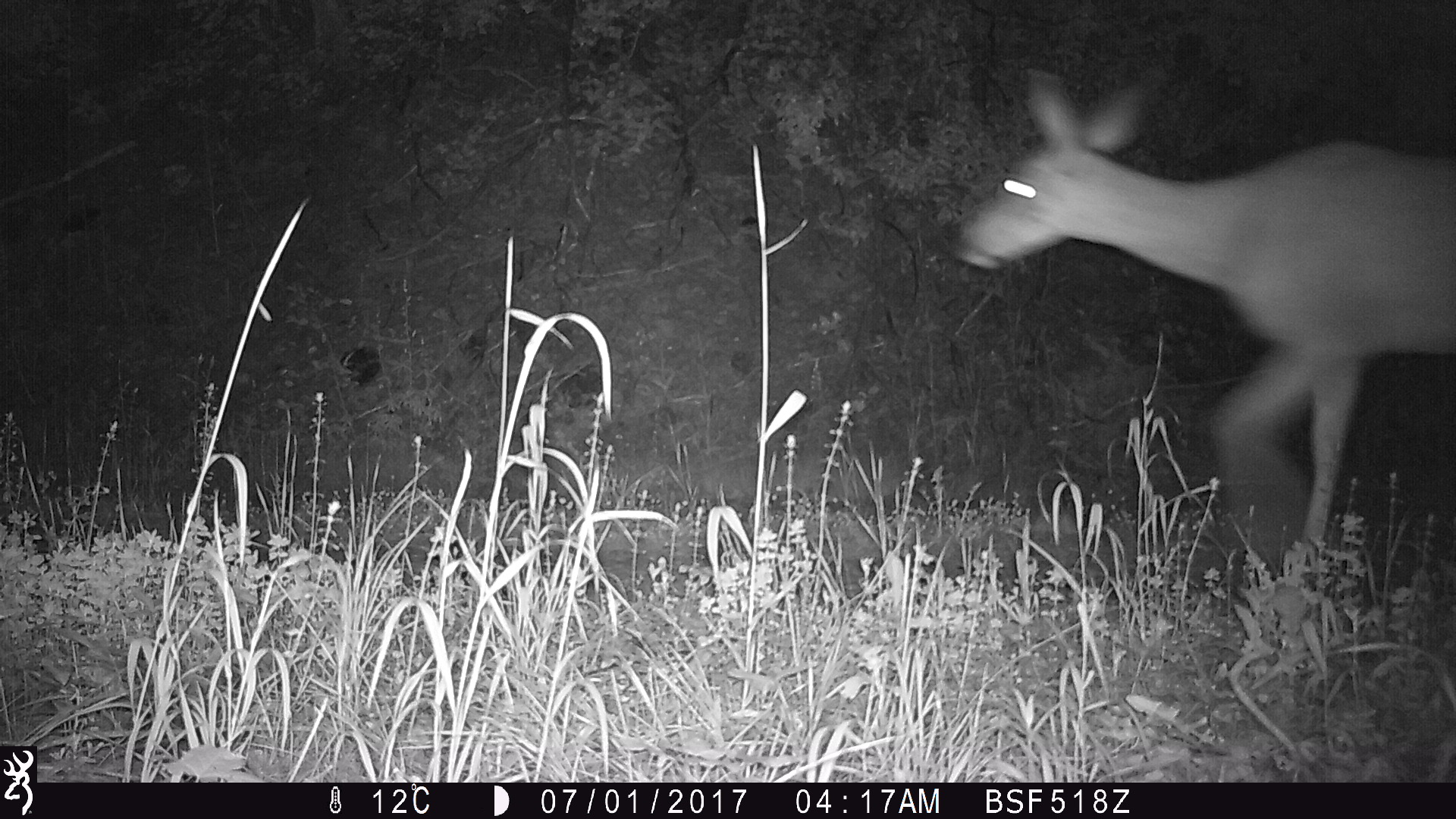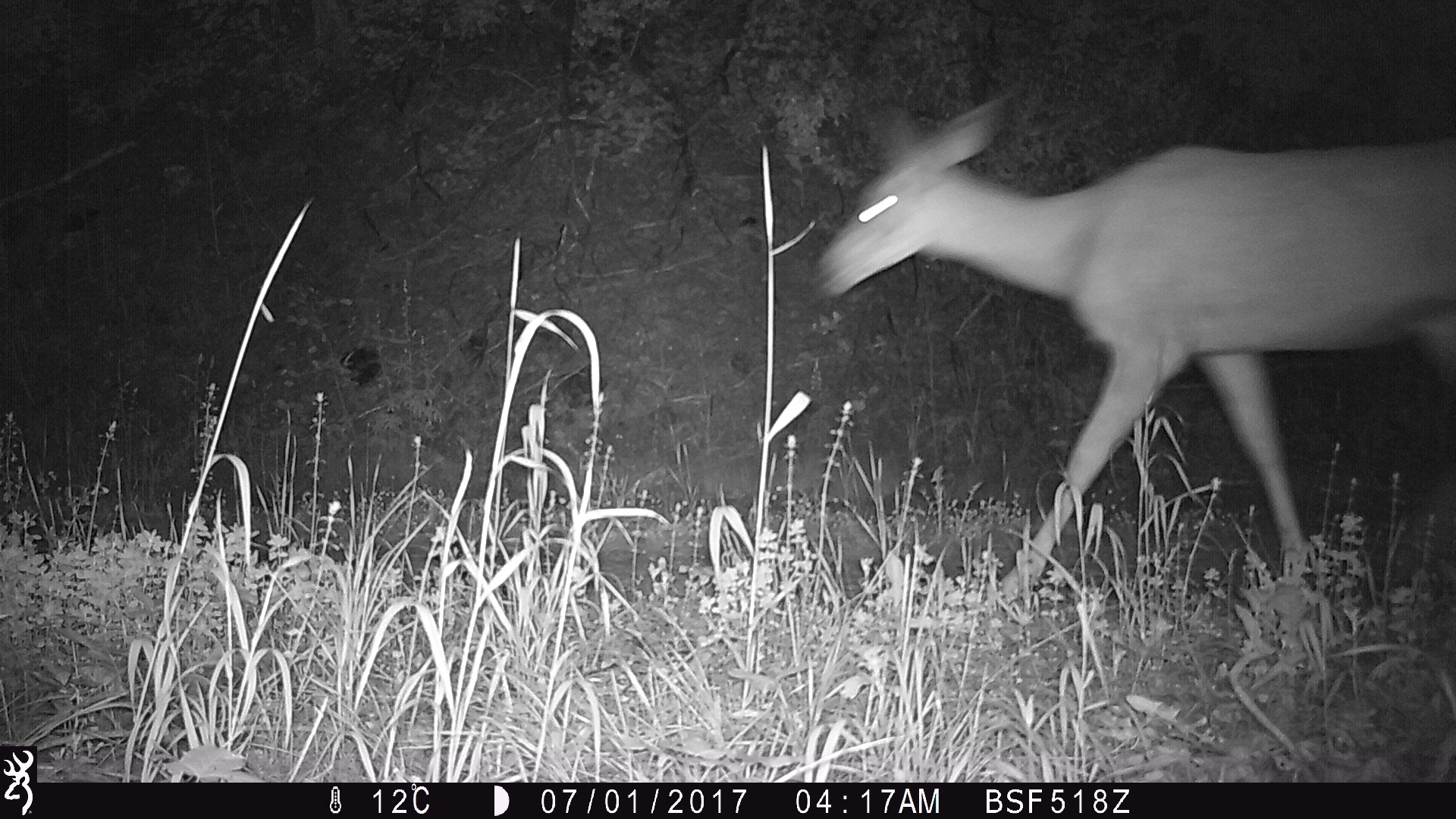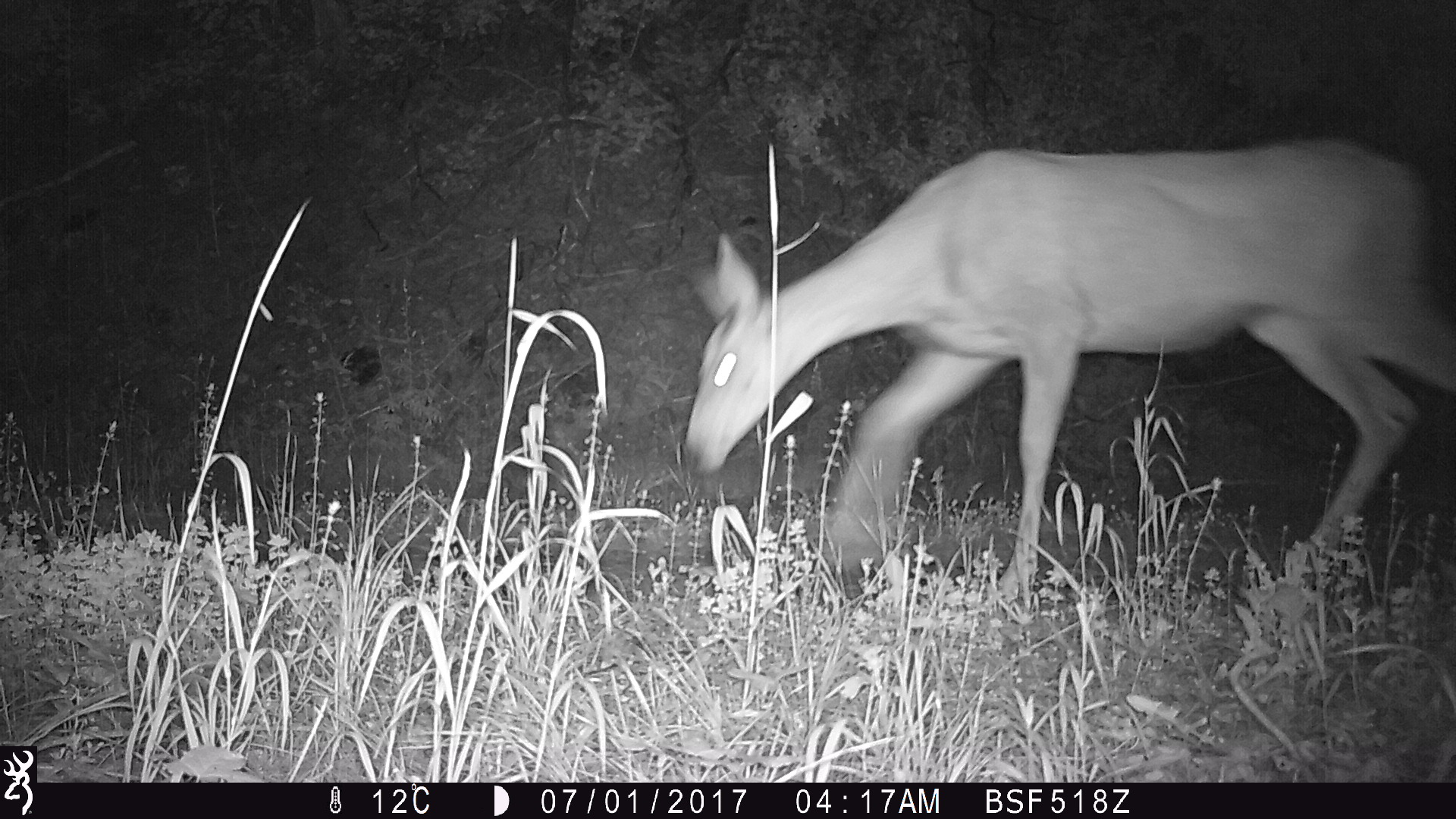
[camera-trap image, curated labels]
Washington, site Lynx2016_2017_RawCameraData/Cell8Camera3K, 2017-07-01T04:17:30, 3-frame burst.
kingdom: Animalia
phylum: Chordata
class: Mammalia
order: Artiodactyla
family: Cervidae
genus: Odocoileus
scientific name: Odocoileus hemionus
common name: mule deer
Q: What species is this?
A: Odocoileus hemionus (mule deer).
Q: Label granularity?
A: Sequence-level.